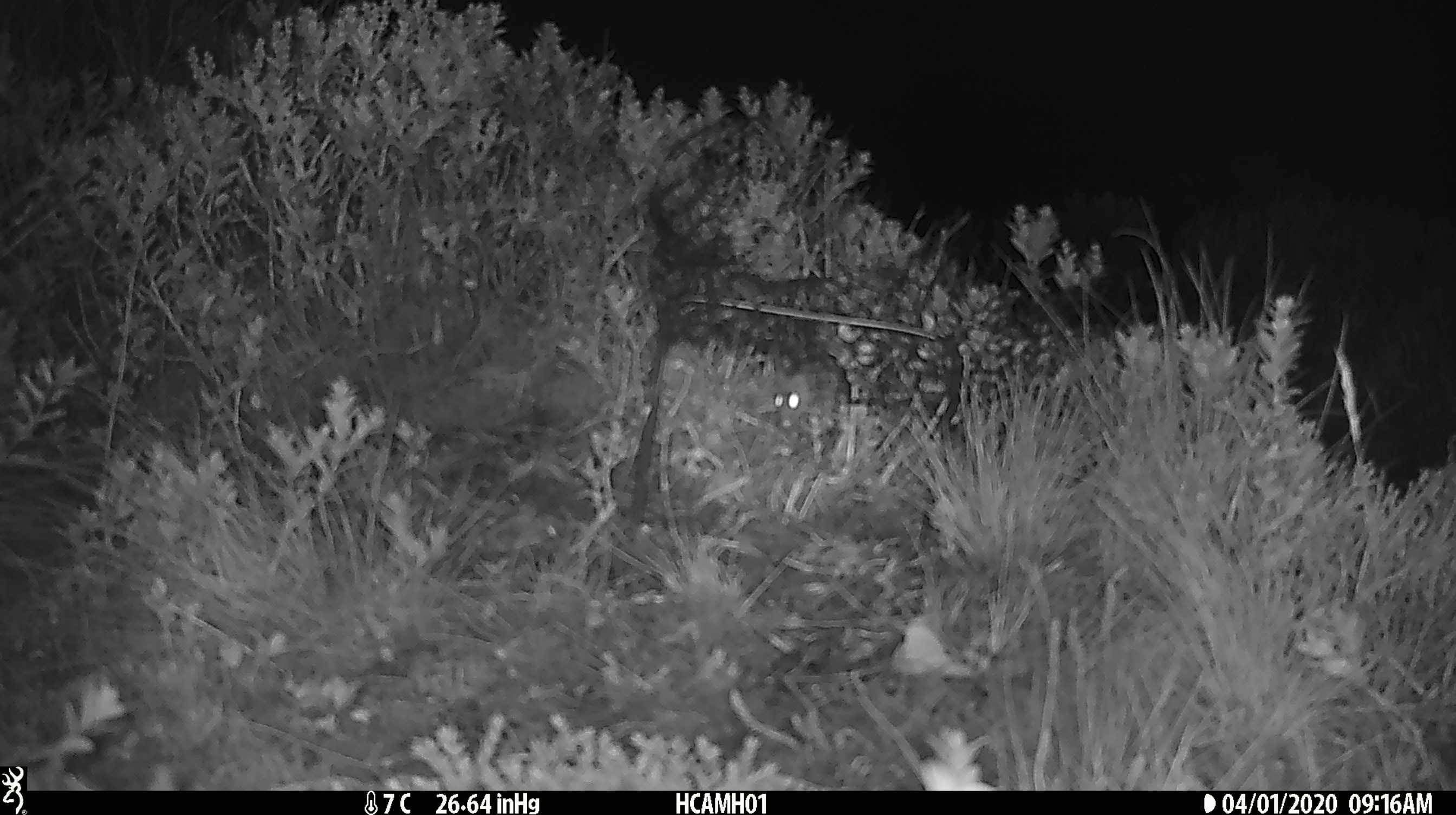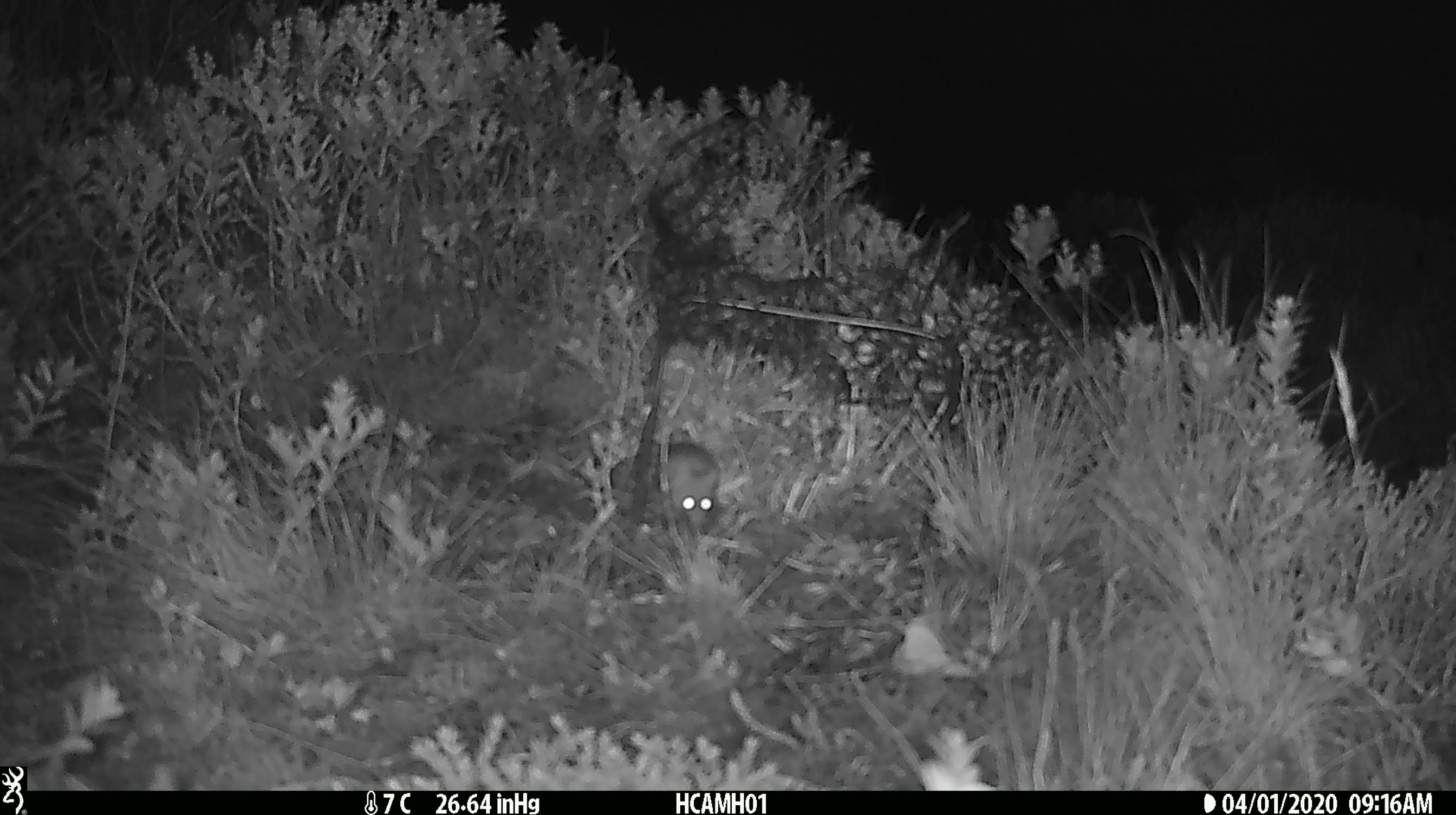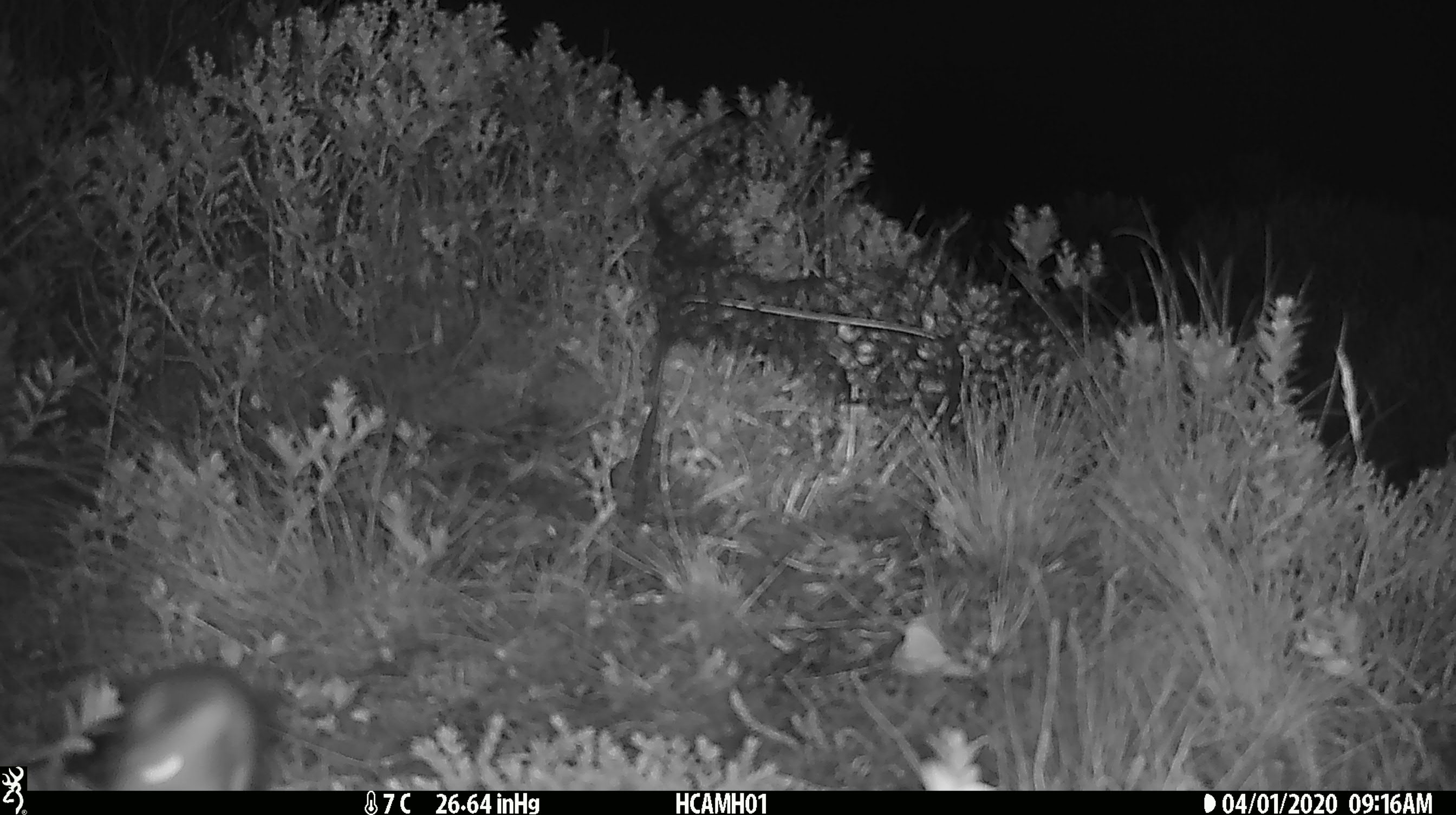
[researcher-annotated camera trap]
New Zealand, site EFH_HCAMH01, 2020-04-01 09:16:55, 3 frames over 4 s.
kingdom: Animalia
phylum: Chordata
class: Mammalia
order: Rodentia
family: Muridae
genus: Mus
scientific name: Mus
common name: mouse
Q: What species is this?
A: Mouse (Mus).